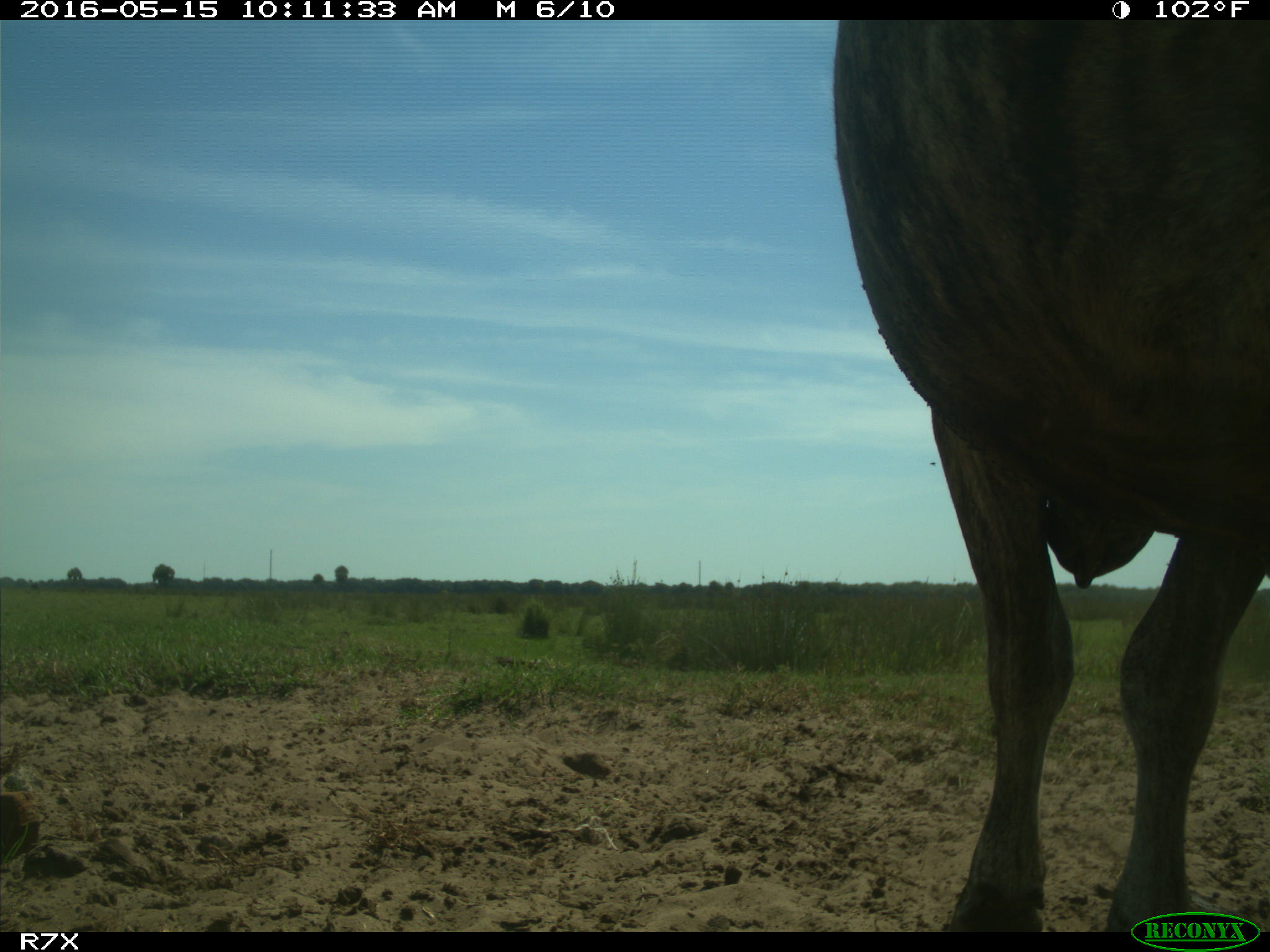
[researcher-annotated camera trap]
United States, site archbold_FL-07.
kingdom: Animalia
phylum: Chordata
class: Mammalia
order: Artiodactyla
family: Bovidae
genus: Bos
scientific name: Bos taurus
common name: domestic cow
Bos taurus (domestic cow).